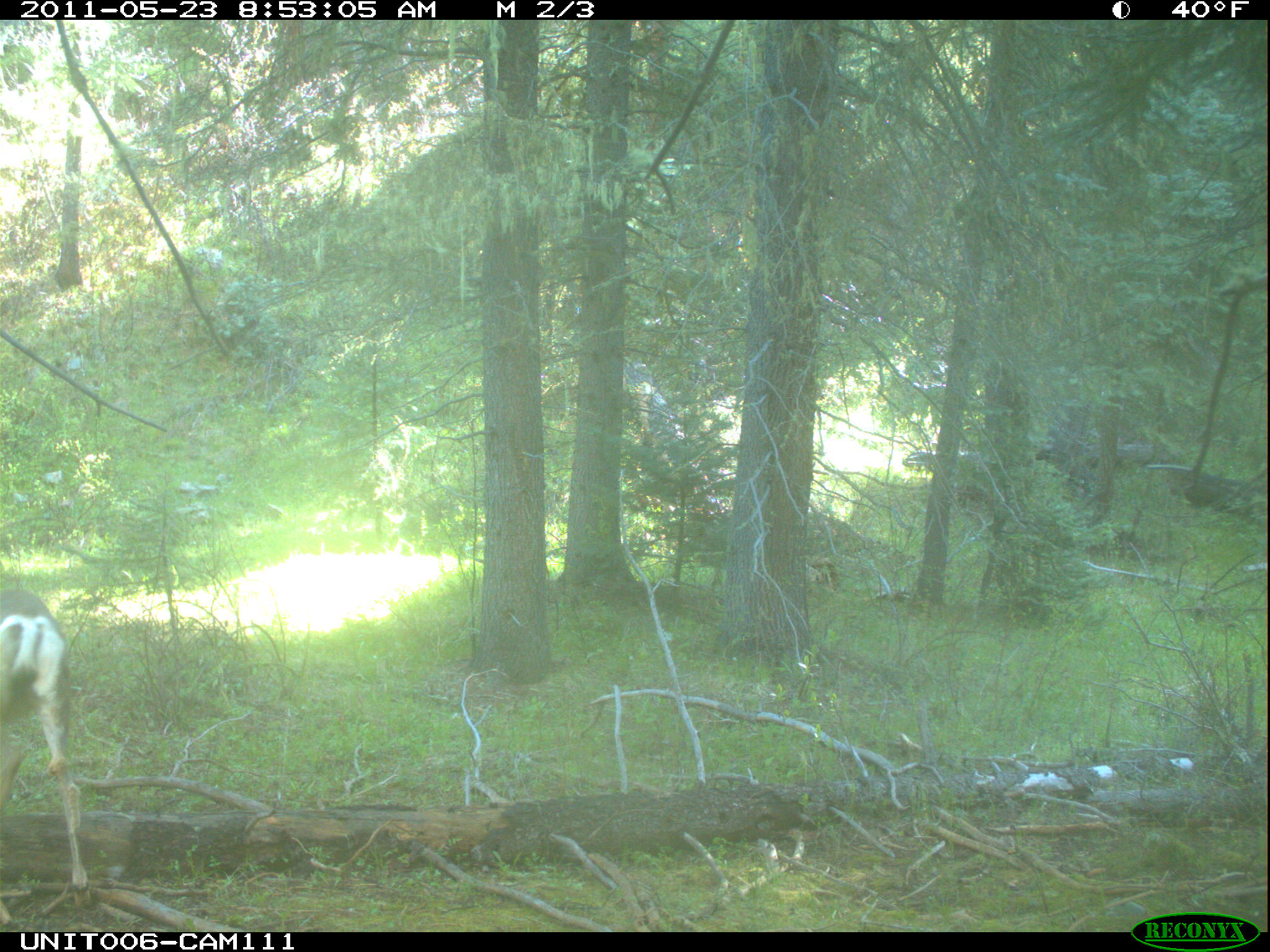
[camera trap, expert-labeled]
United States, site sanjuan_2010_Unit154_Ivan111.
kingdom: Animalia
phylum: Chordata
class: Mammalia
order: Artiodactyla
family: Cervidae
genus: Odocoileus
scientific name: Odocoileus hemionus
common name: mule deer